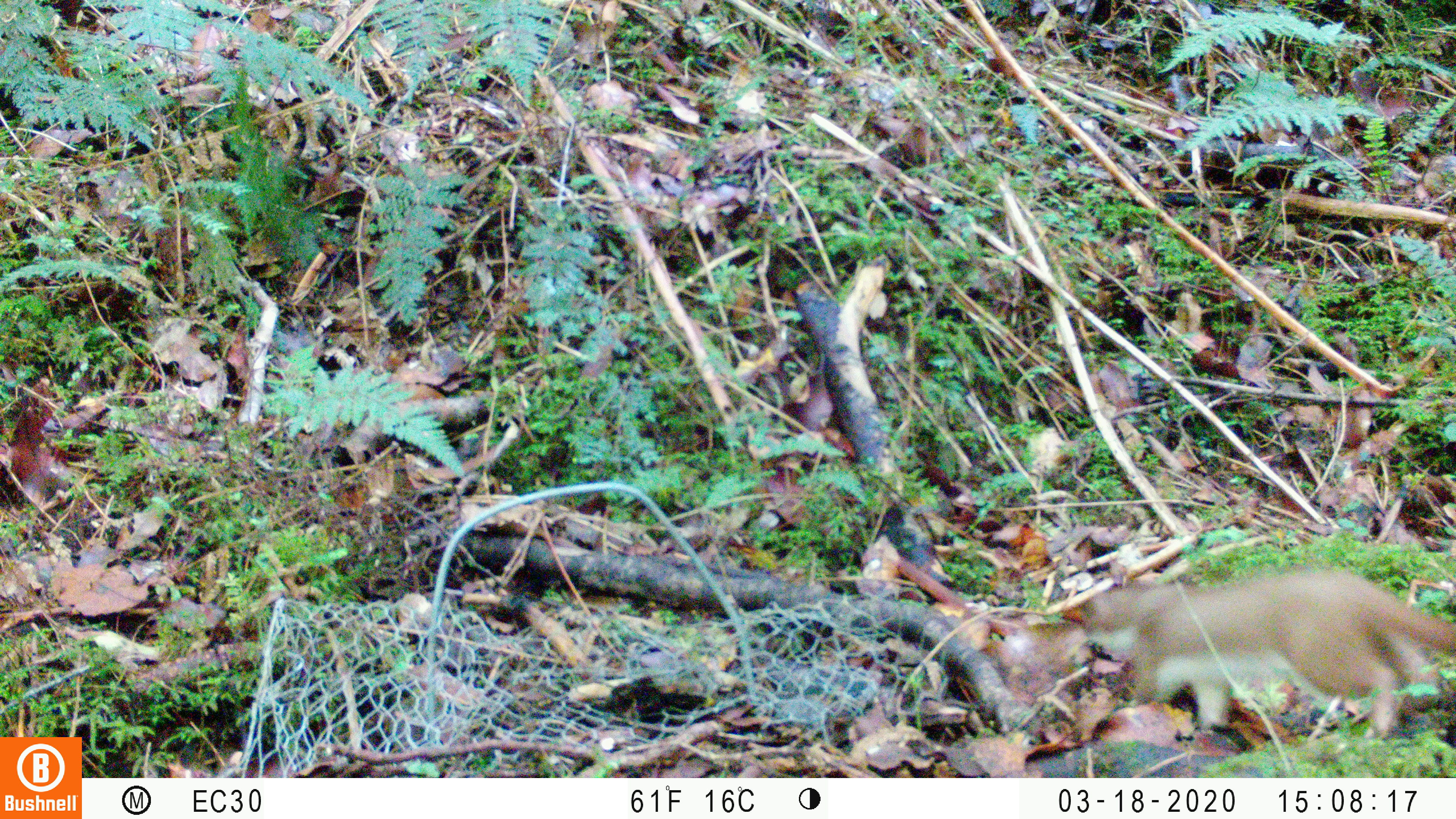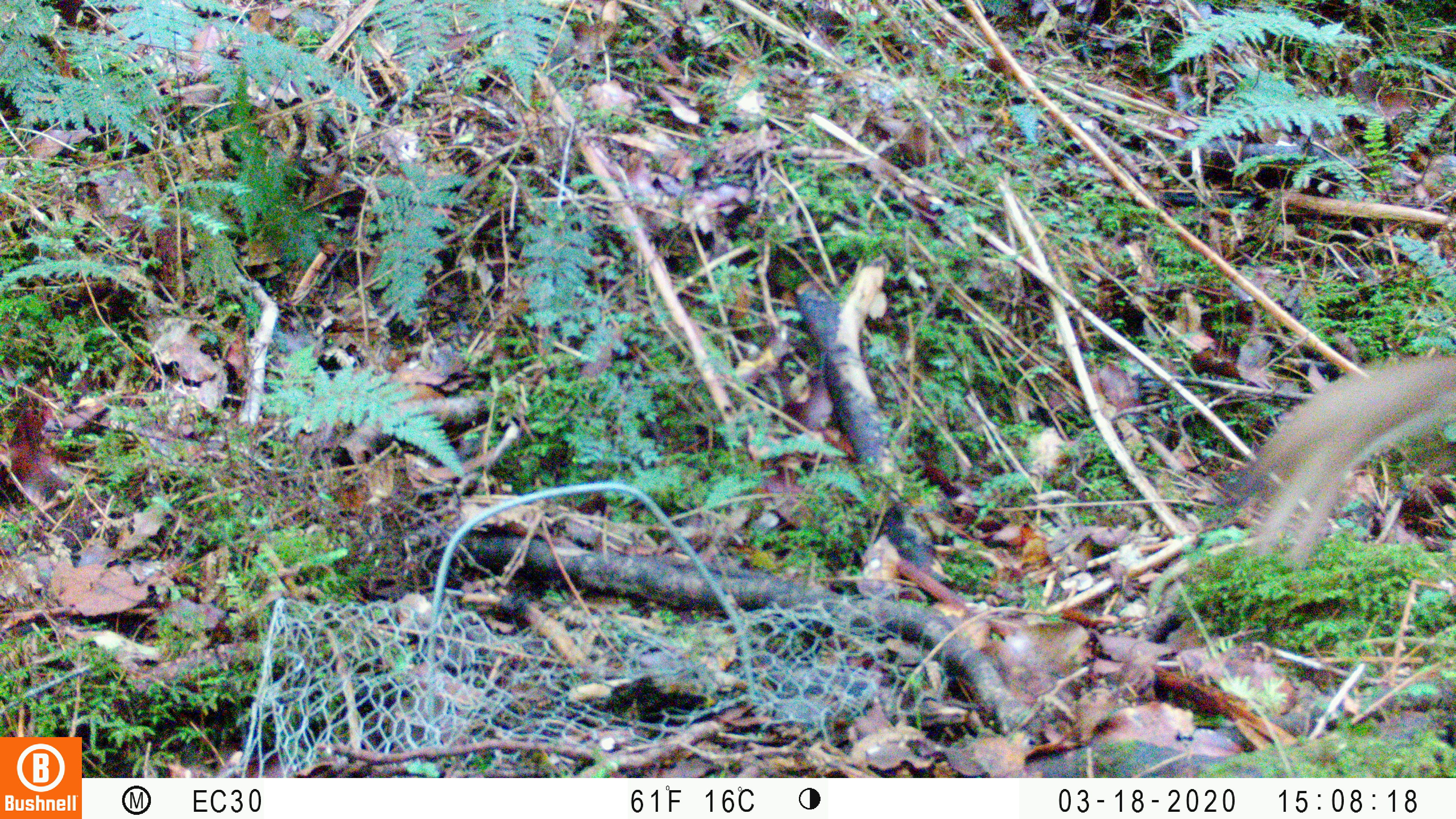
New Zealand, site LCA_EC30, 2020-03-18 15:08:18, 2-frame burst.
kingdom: Animalia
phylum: Chordata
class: Mammalia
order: Carnivora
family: Mustelidae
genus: Mustela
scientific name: Mustela erminea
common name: stoat